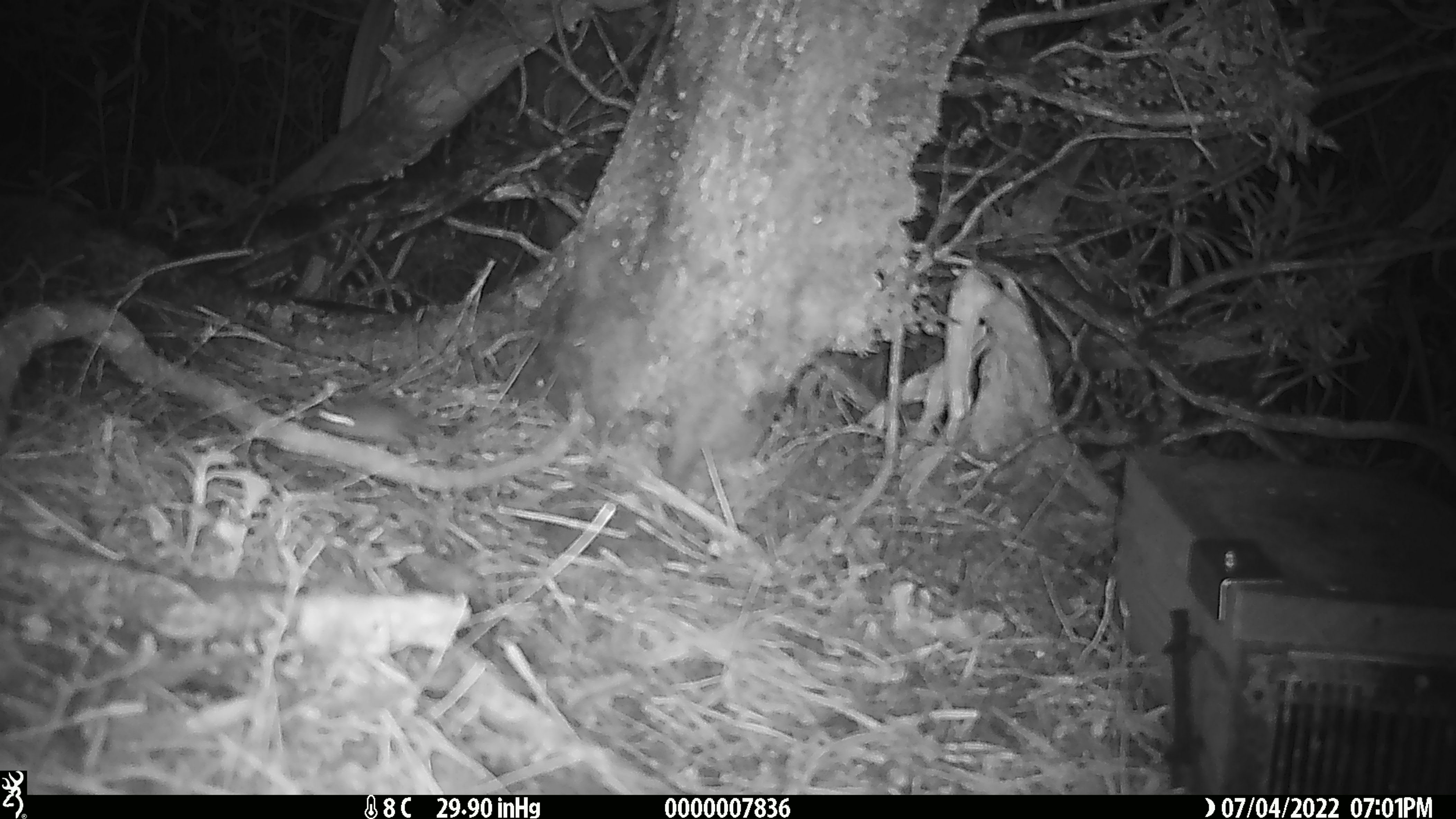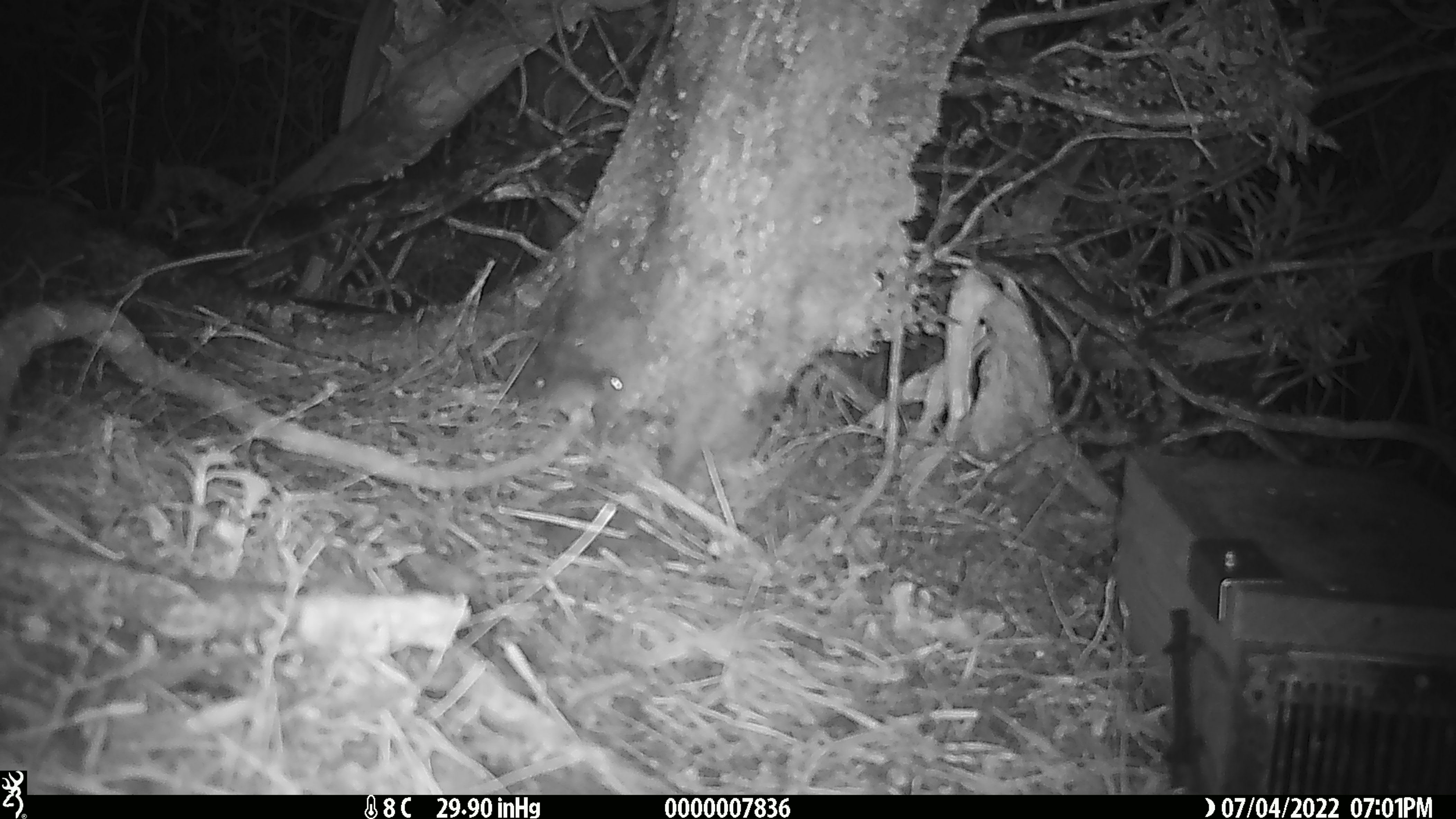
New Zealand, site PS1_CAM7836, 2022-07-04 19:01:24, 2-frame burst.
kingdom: Animalia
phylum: Chordata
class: Mammalia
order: Rodentia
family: Muridae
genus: Mus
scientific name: Mus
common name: mouse